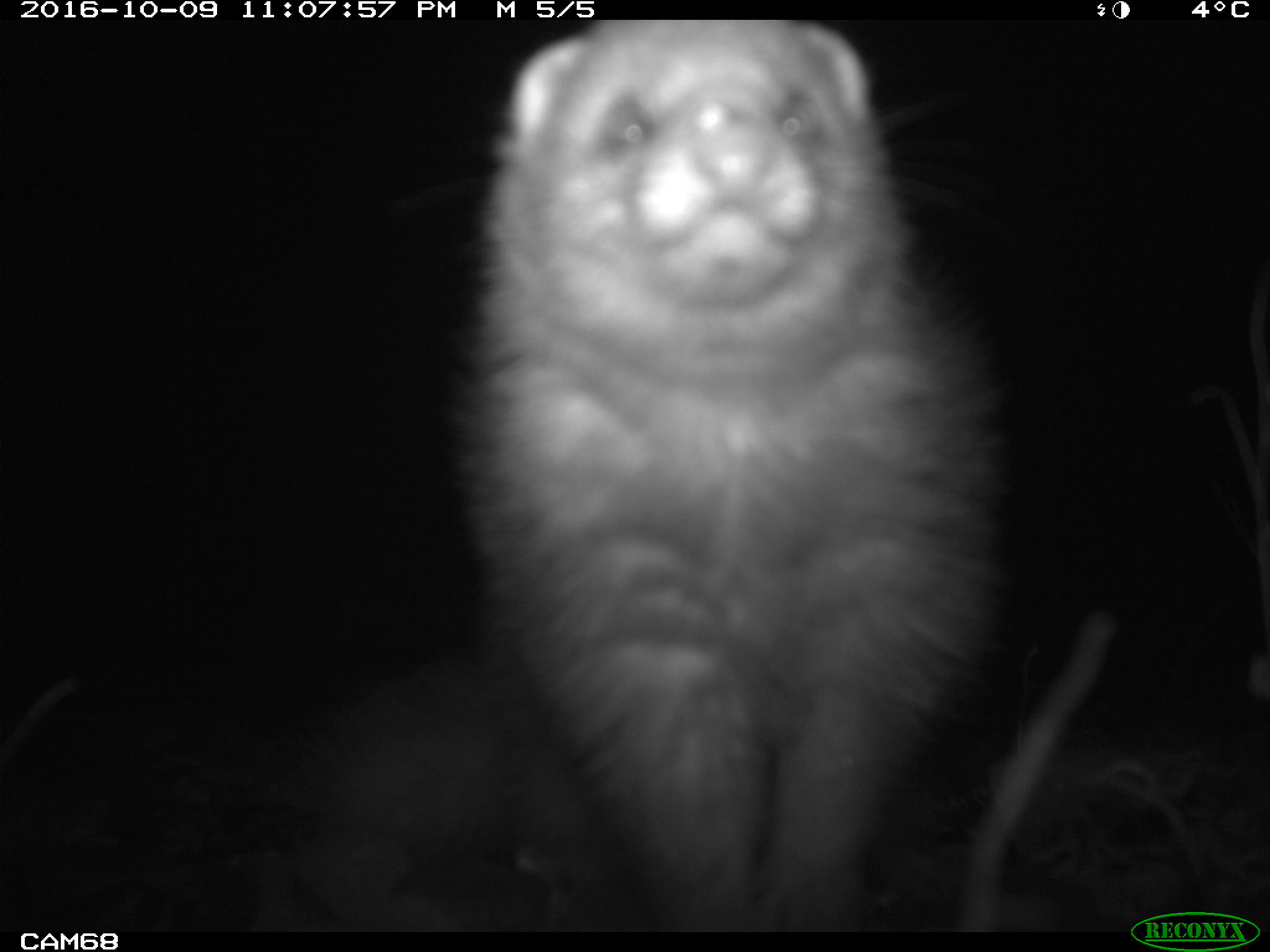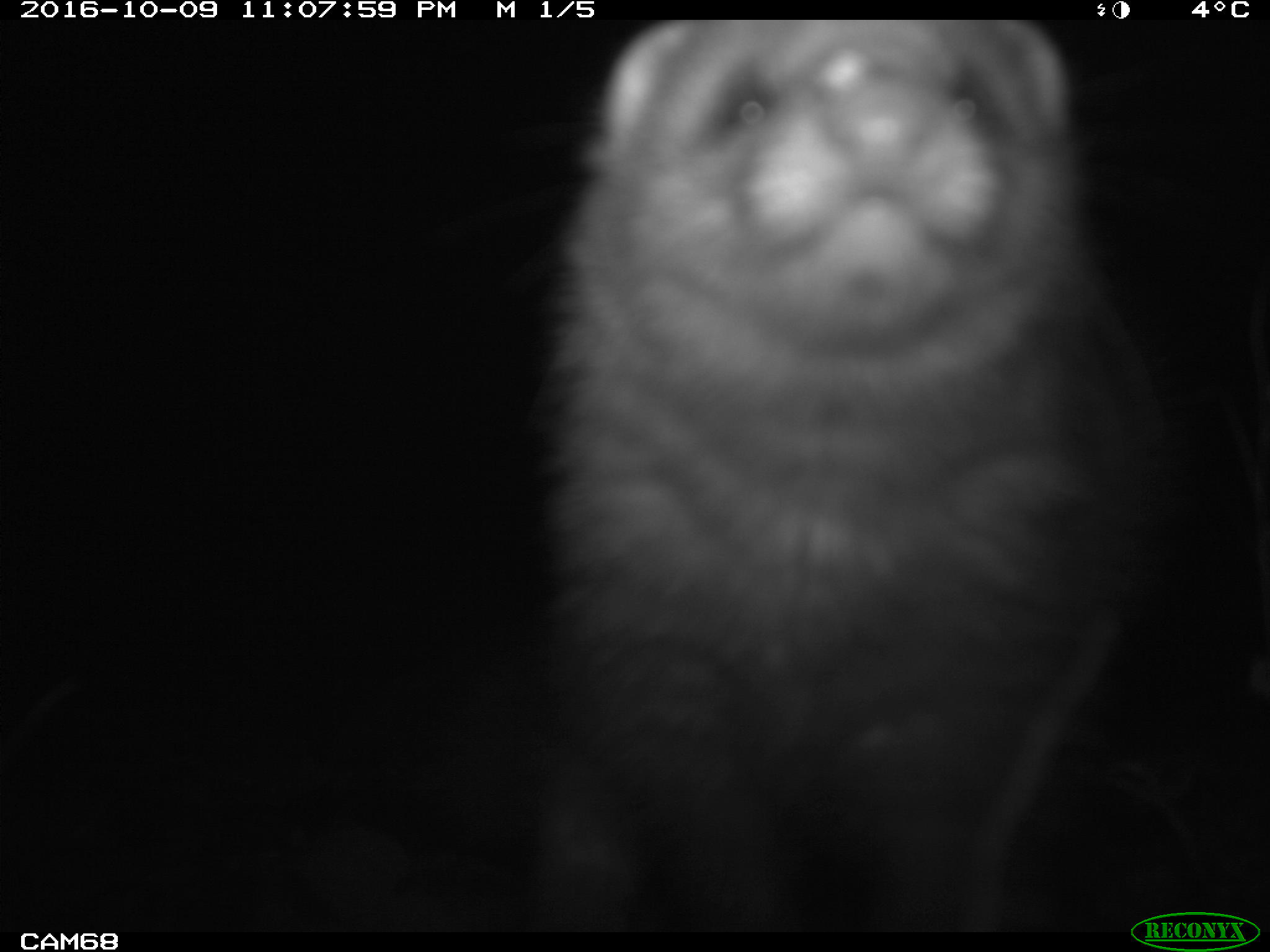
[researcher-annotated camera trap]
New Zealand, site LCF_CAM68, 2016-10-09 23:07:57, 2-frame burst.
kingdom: Animalia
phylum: Chordata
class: Mammalia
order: Carnivora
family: Mustelidae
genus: Mustela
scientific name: Mustela furo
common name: ferret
Ferret (Mustela furo).